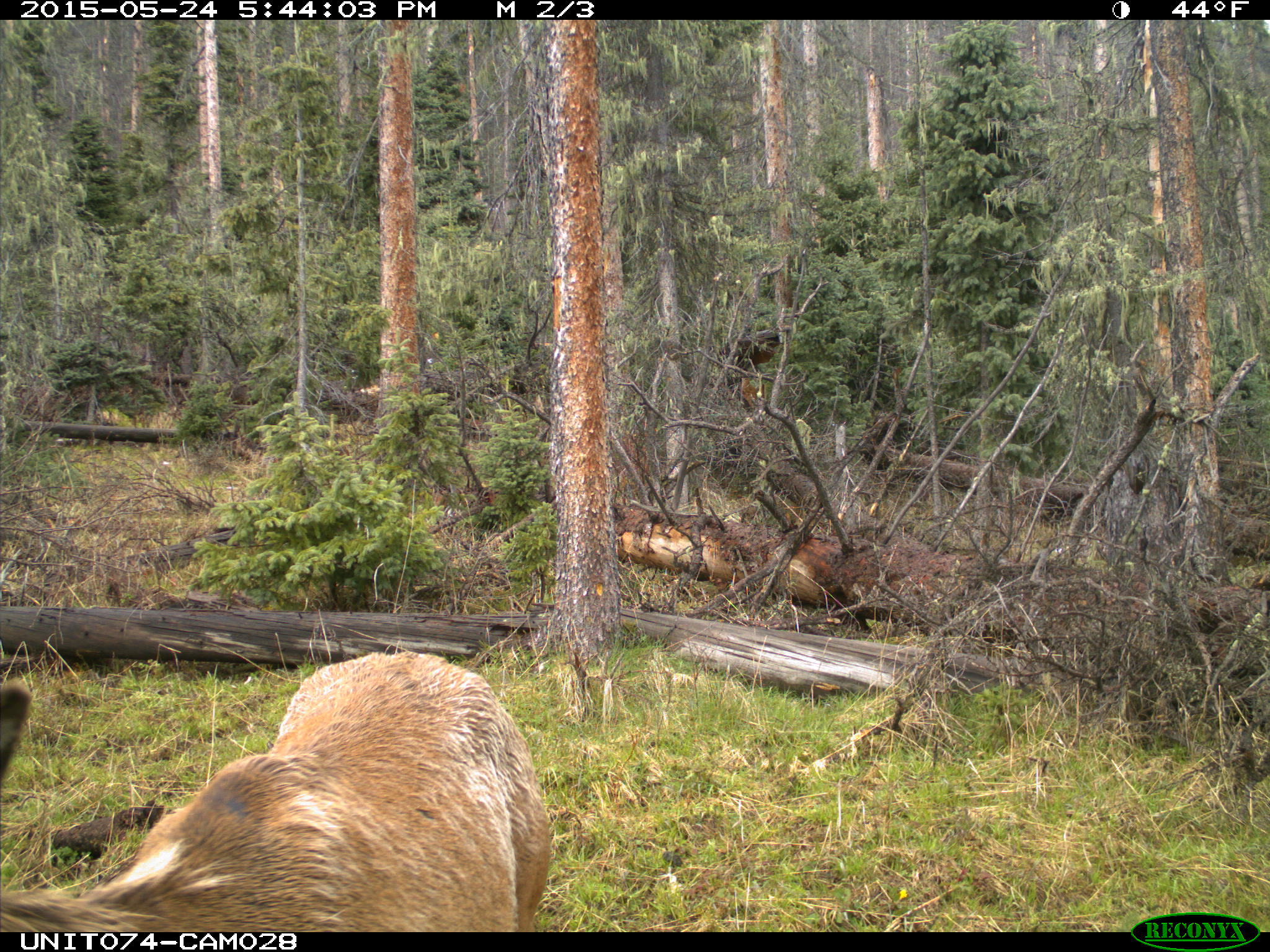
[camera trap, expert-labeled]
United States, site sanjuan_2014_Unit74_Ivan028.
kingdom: Animalia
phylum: Chordata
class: Mammalia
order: Artiodactyla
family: Cervidae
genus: Cervus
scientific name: Cervus elaphus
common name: red deer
Cervus elaphus (red deer).